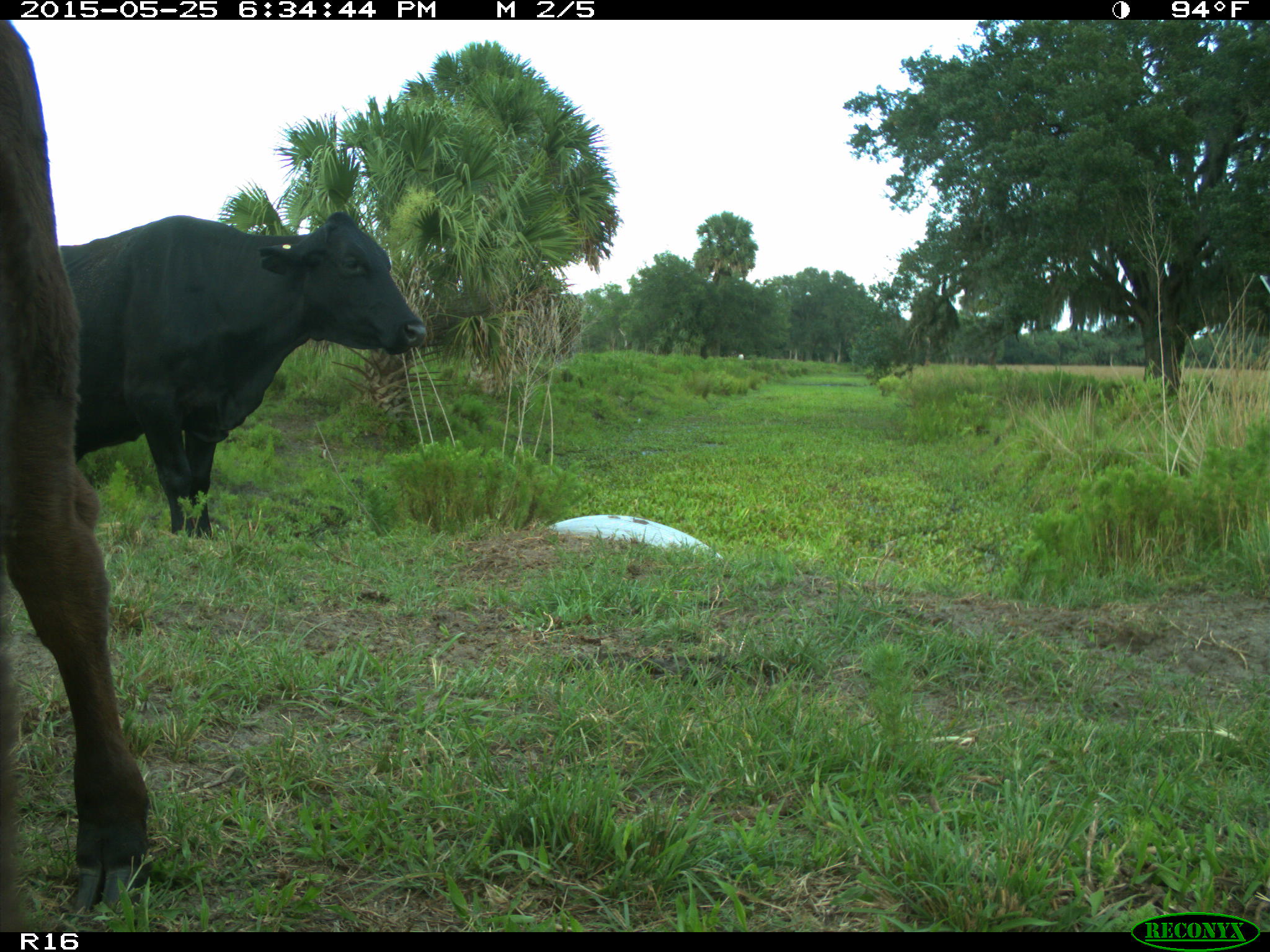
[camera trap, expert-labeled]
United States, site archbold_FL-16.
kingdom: Animalia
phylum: Chordata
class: Mammalia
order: Artiodactyla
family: Bovidae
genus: Bos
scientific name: Bos taurus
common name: domestic cow